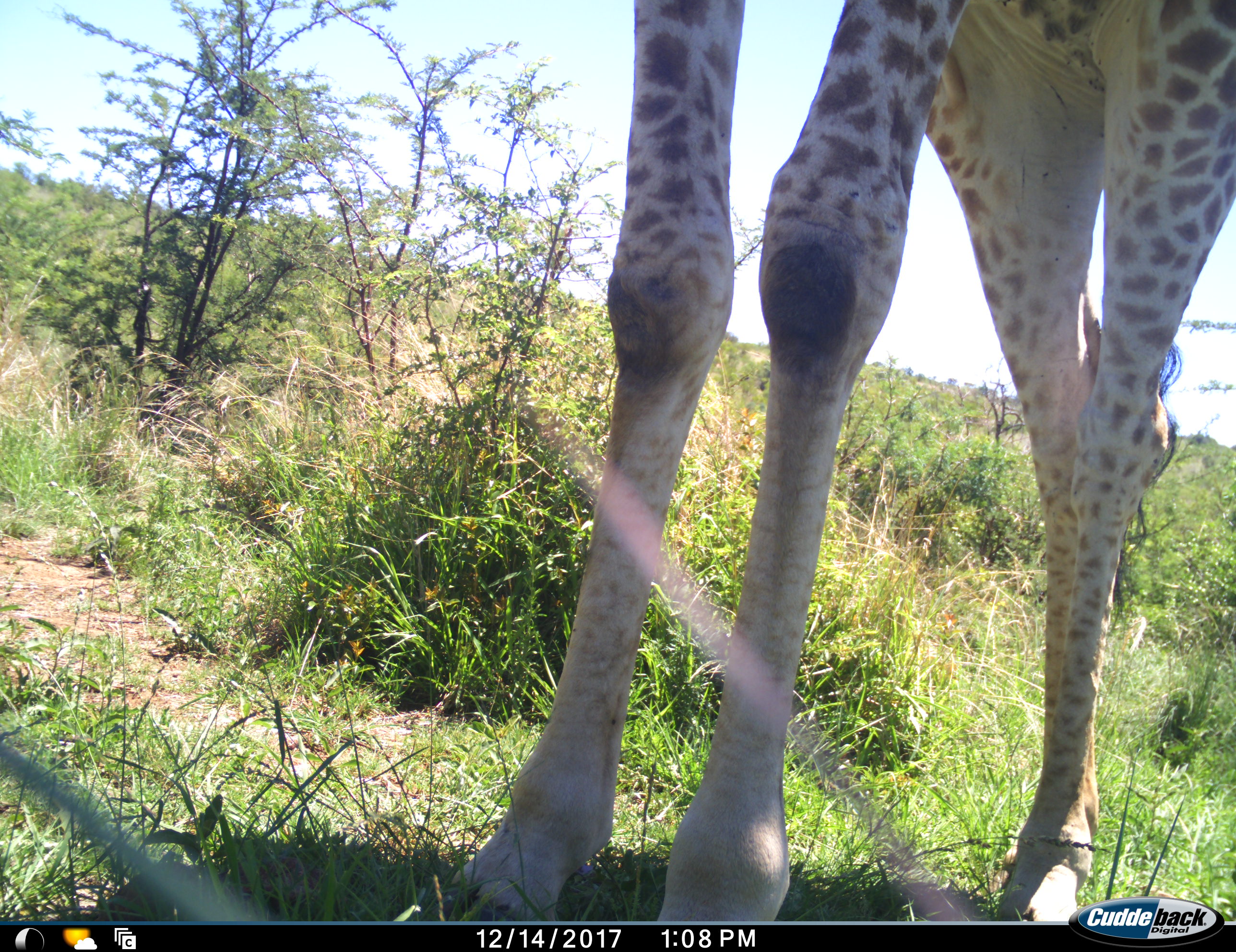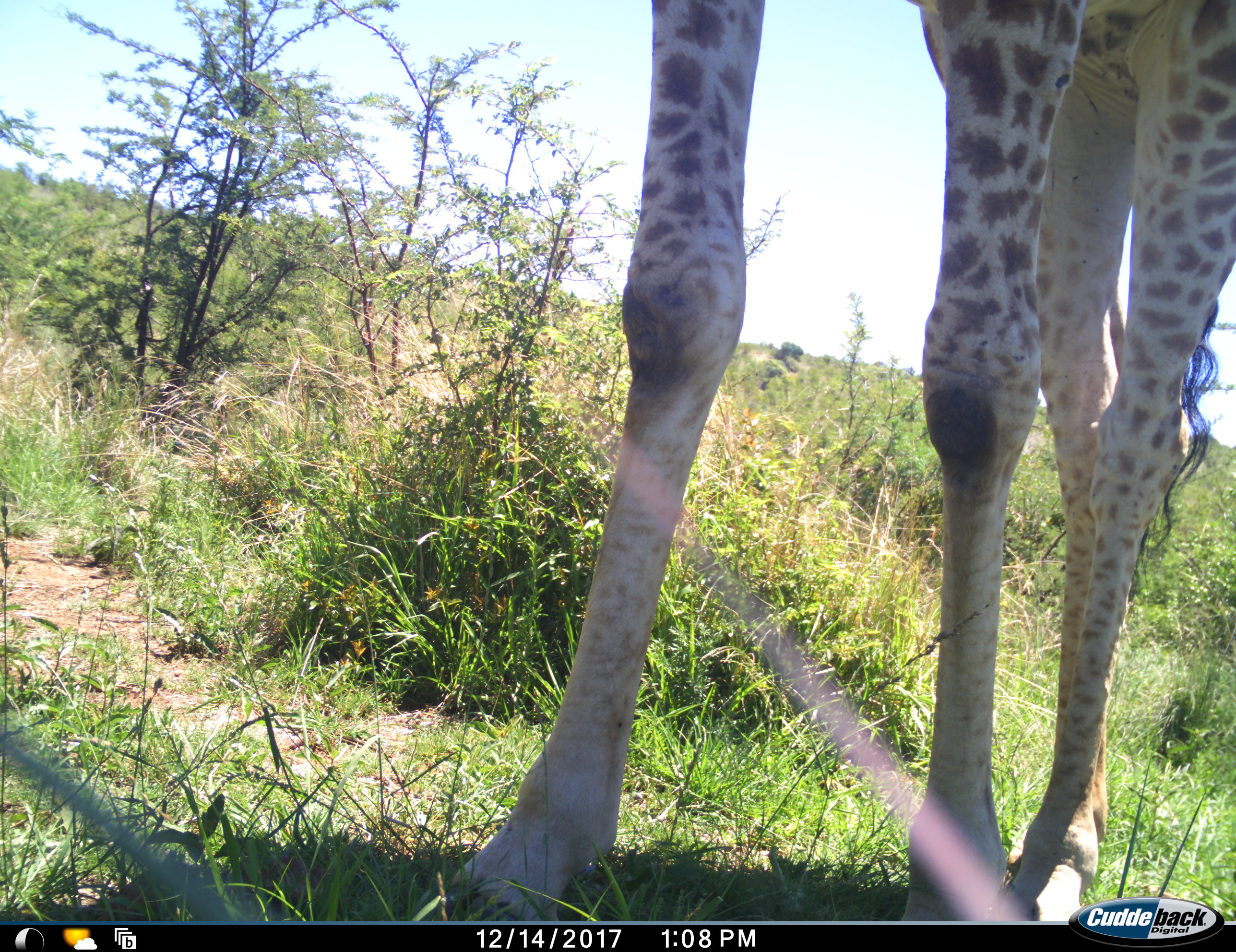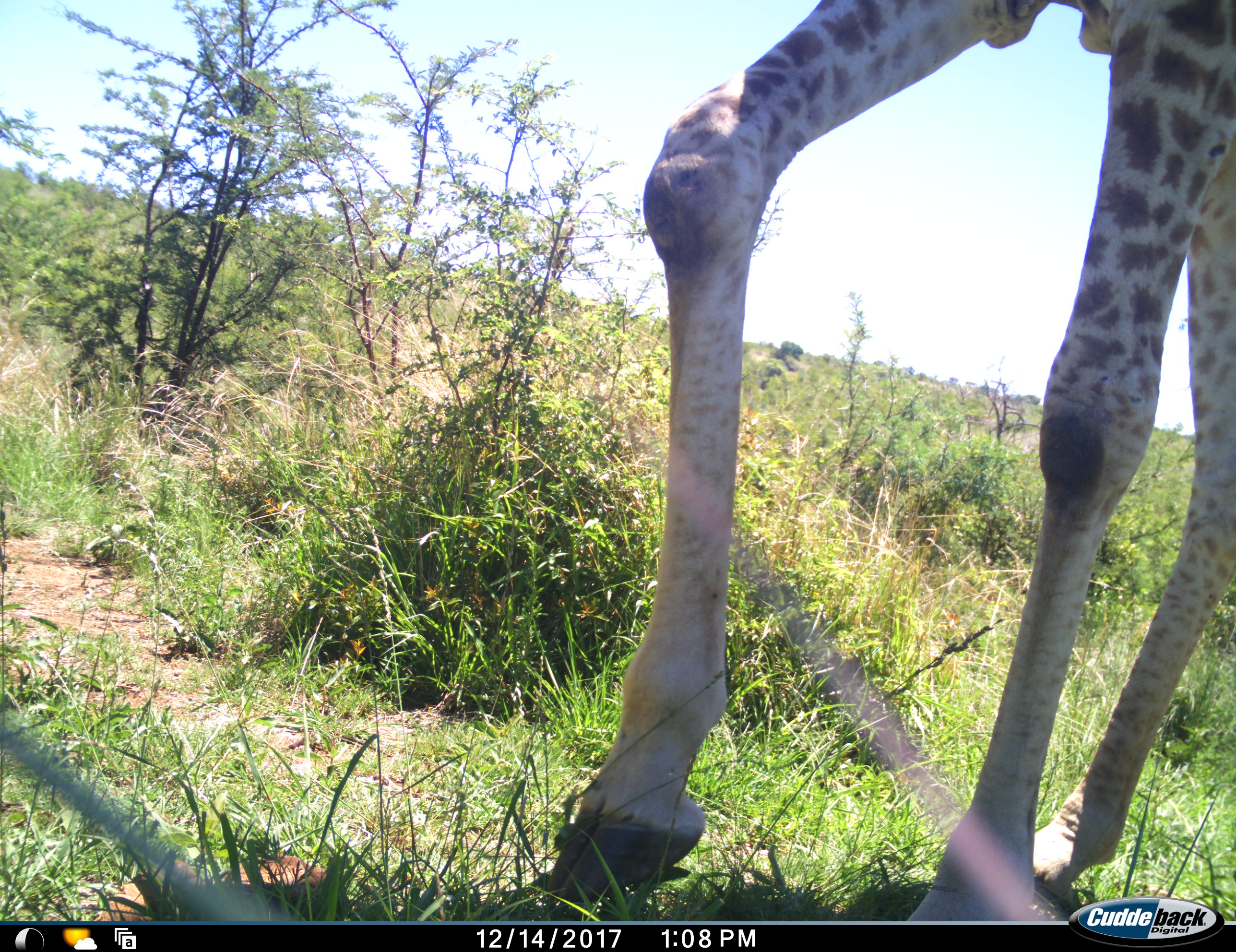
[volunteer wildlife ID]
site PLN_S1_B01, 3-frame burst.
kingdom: Animalia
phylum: Chordata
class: Mammalia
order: Artiodactyla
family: Giraffidae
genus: Giraffa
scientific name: Giraffa camelopardalis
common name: giraffe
Giraffe (Giraffa camelopardalis), count 1. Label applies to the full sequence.